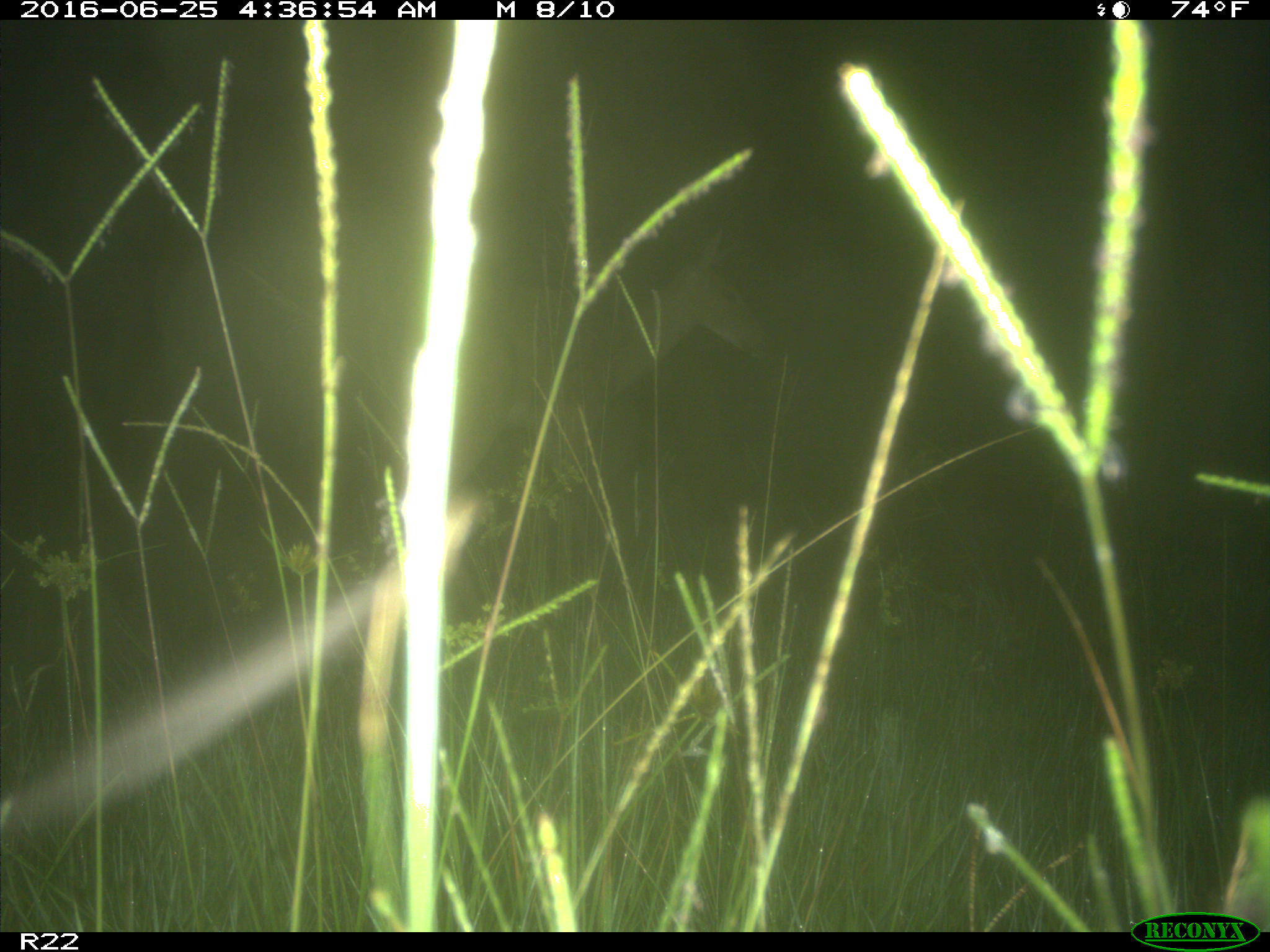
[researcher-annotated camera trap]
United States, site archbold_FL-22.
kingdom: Animalia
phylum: Chordata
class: Mammalia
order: Artiodactyla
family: Cervidae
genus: Odocoileus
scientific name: Odocoileus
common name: deer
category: unidentified deer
Unidentified deer (deer) (Odocoileus).